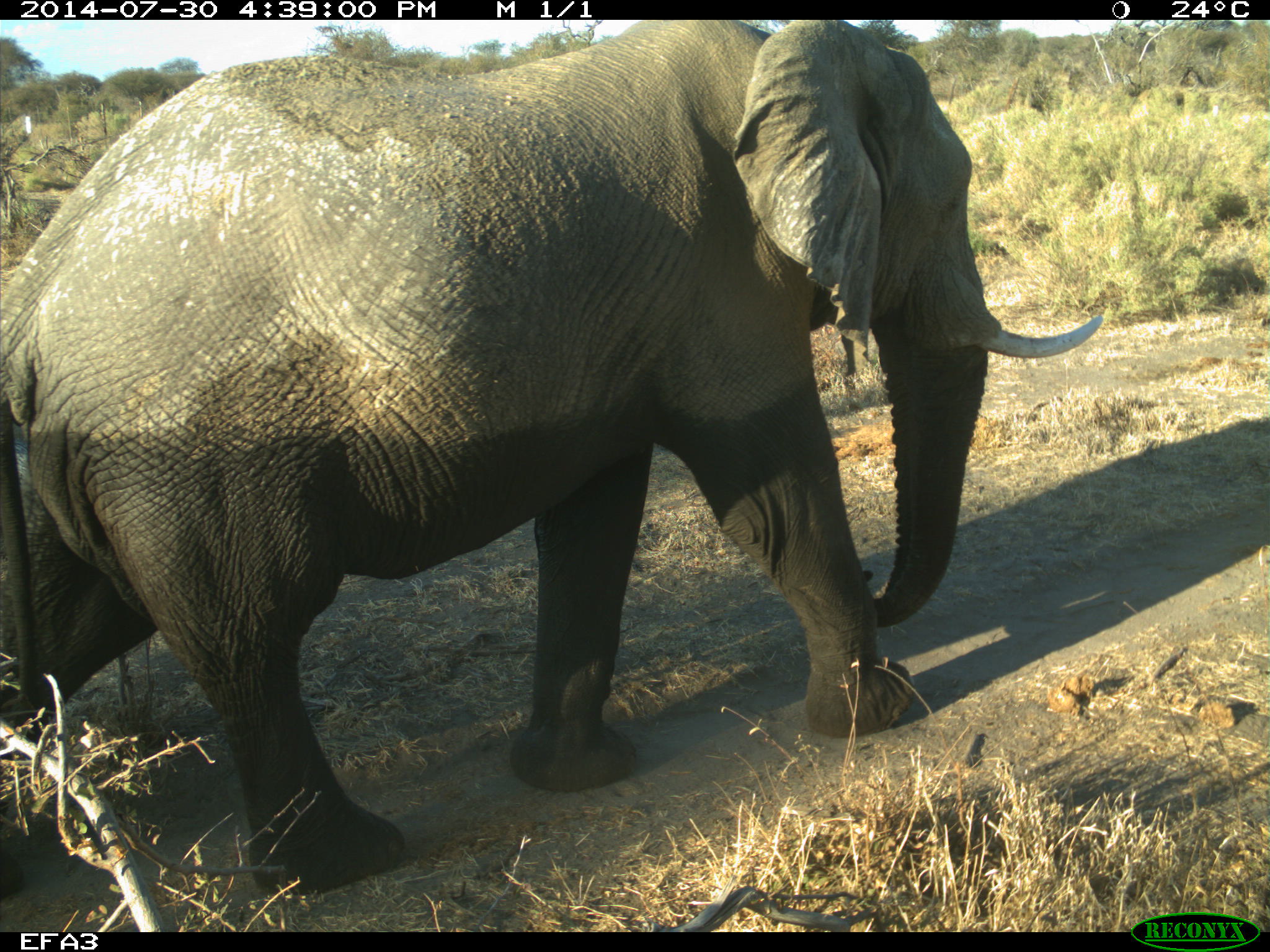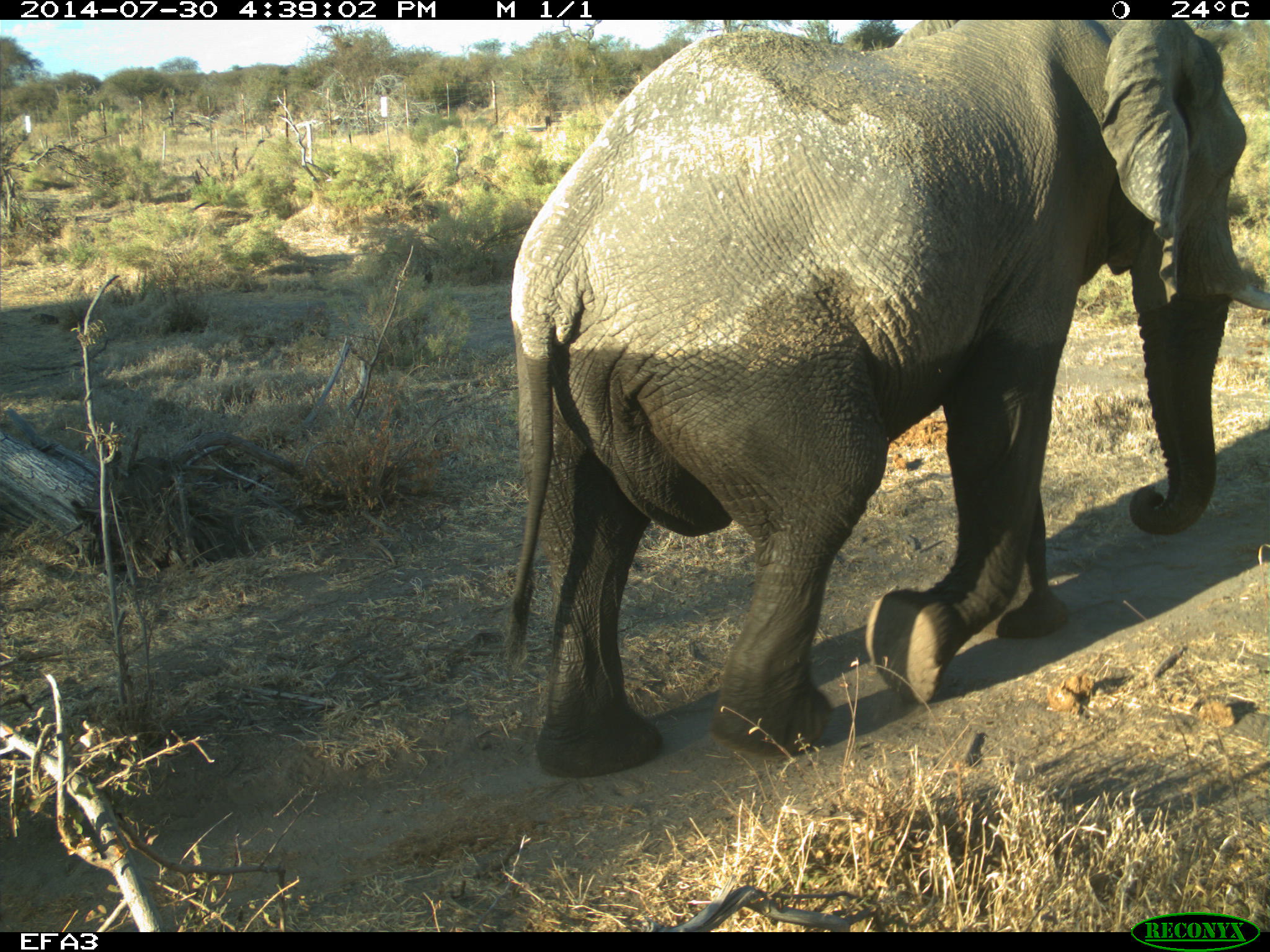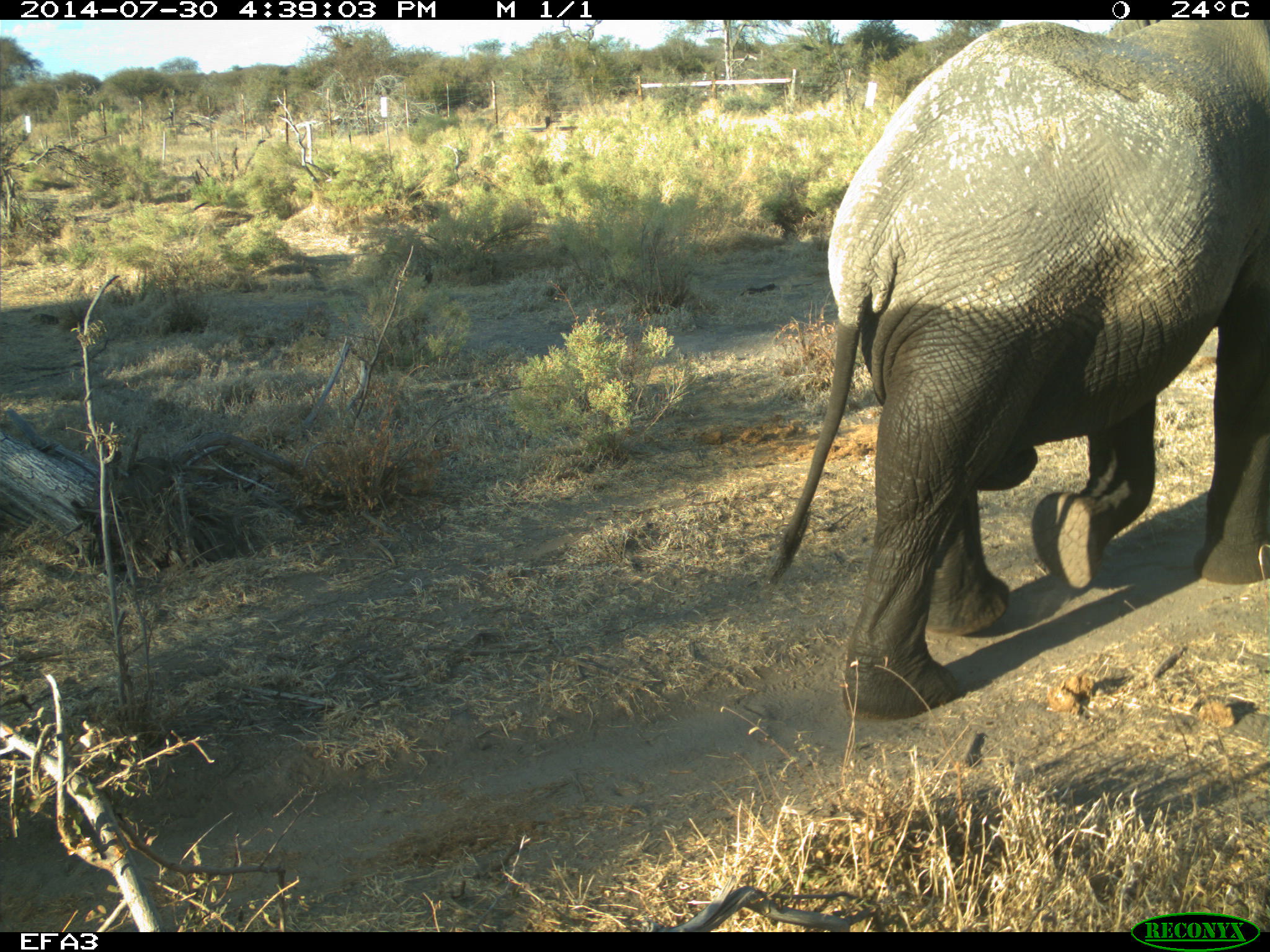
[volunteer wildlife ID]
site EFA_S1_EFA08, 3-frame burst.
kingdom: Animalia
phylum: Chordata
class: Mammalia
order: Proboscidea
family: Elephantidae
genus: Loxodonta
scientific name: Loxodonta africana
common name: african bush elephant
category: elephant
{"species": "elephant (african bush elephant) (Loxodonta africana)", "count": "1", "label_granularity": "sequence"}